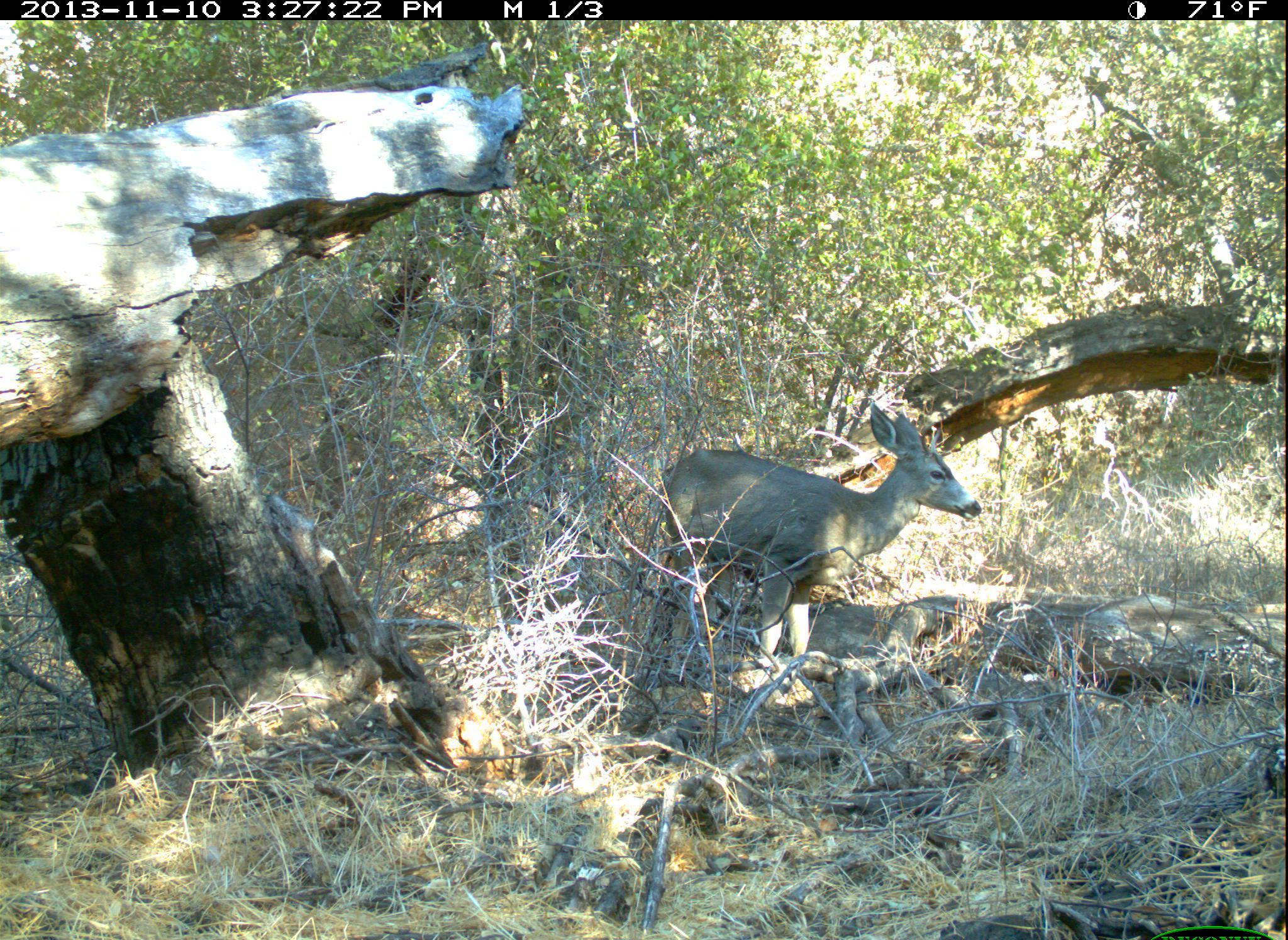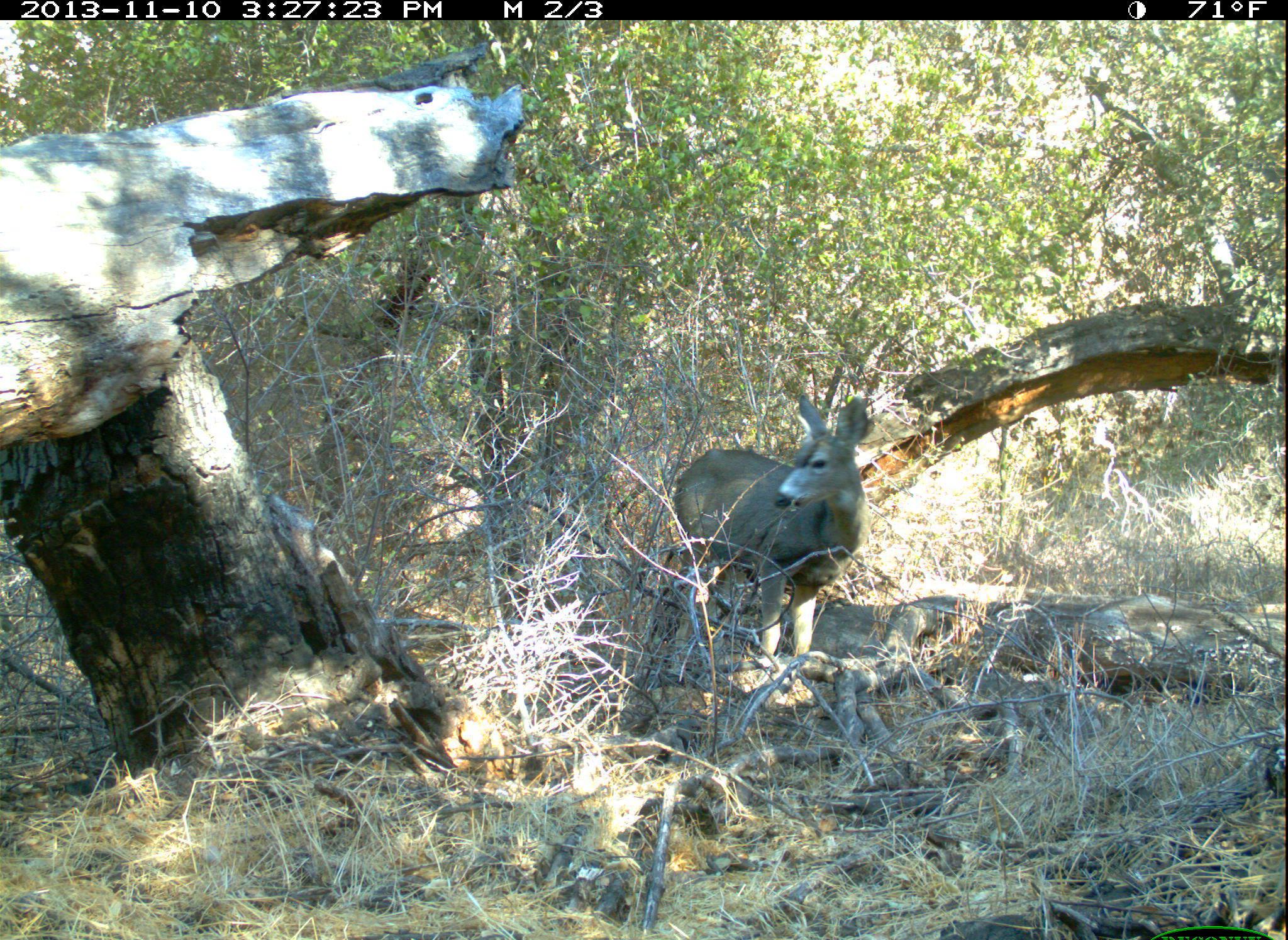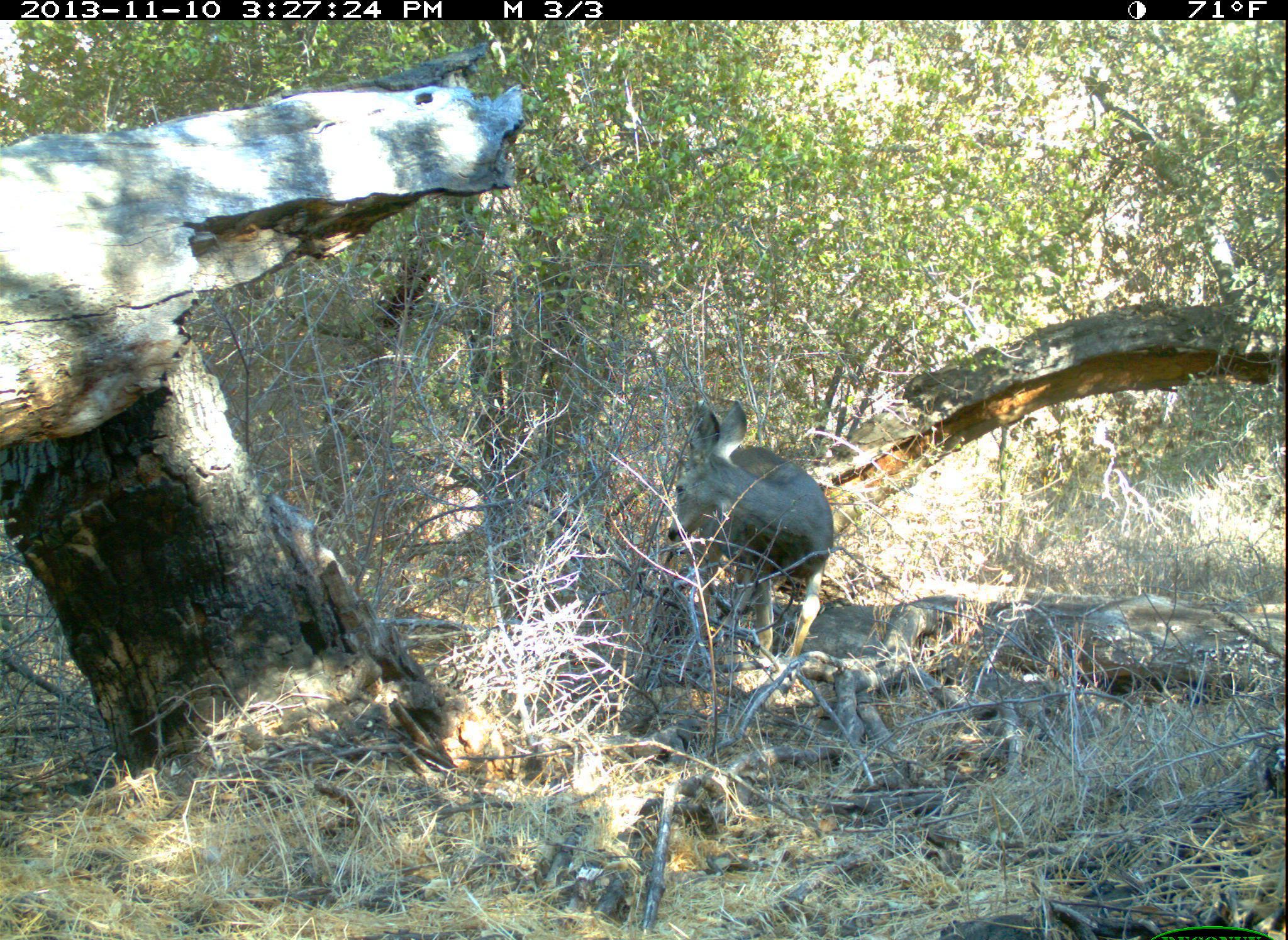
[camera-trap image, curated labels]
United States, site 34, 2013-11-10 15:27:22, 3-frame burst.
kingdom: Animalia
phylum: Chordata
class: Mammalia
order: Artiodactyla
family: Cervidae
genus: Odocoileus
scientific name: Odocoileus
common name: deer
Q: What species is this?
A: Deer (Odocoileus).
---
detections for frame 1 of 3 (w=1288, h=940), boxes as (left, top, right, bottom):
deer: (654, 399, 982, 683)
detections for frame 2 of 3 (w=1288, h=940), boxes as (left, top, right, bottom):
deer: (673, 393, 874, 676)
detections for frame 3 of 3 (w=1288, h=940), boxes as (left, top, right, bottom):
deer: (665, 397, 835, 668)